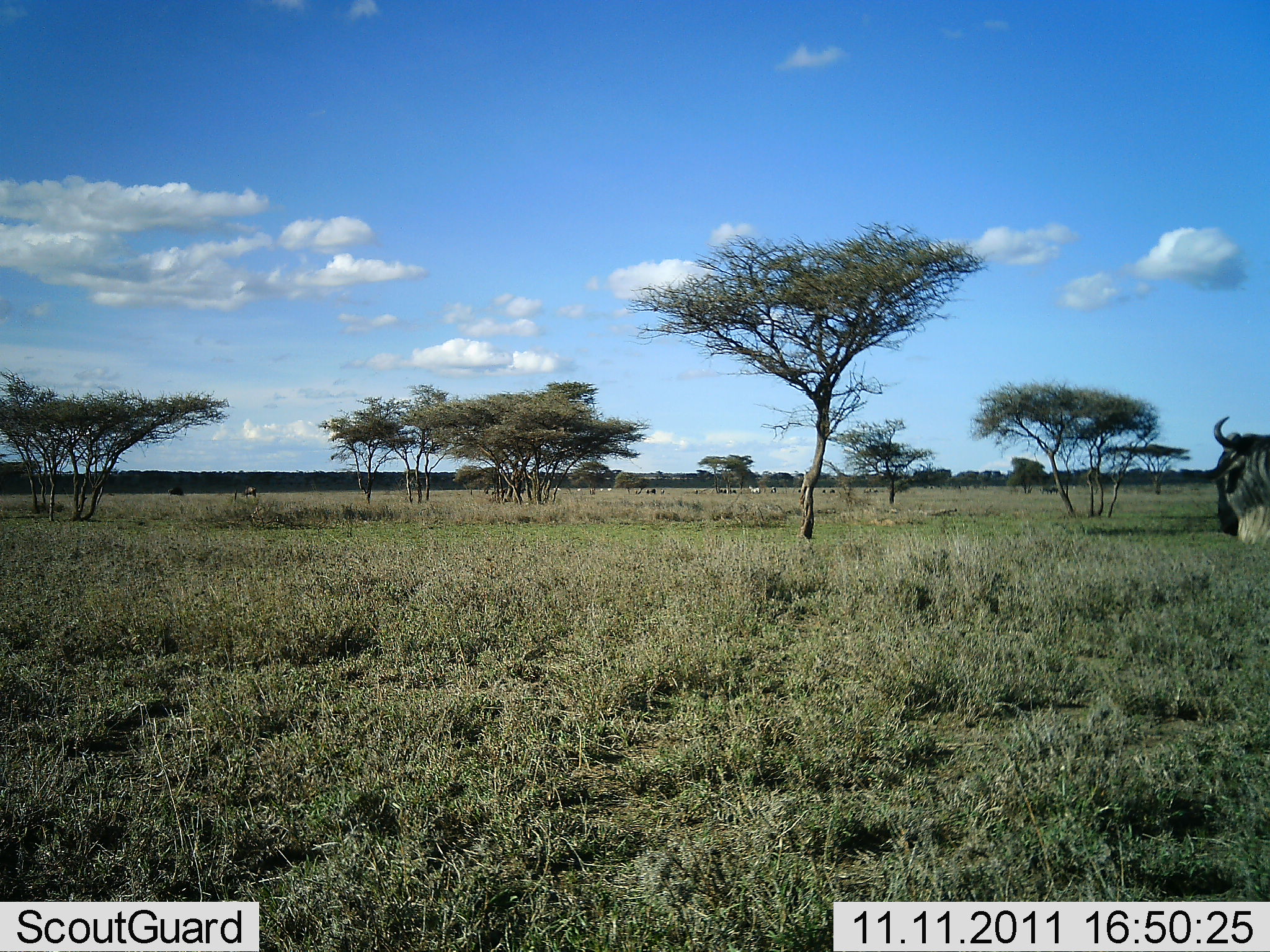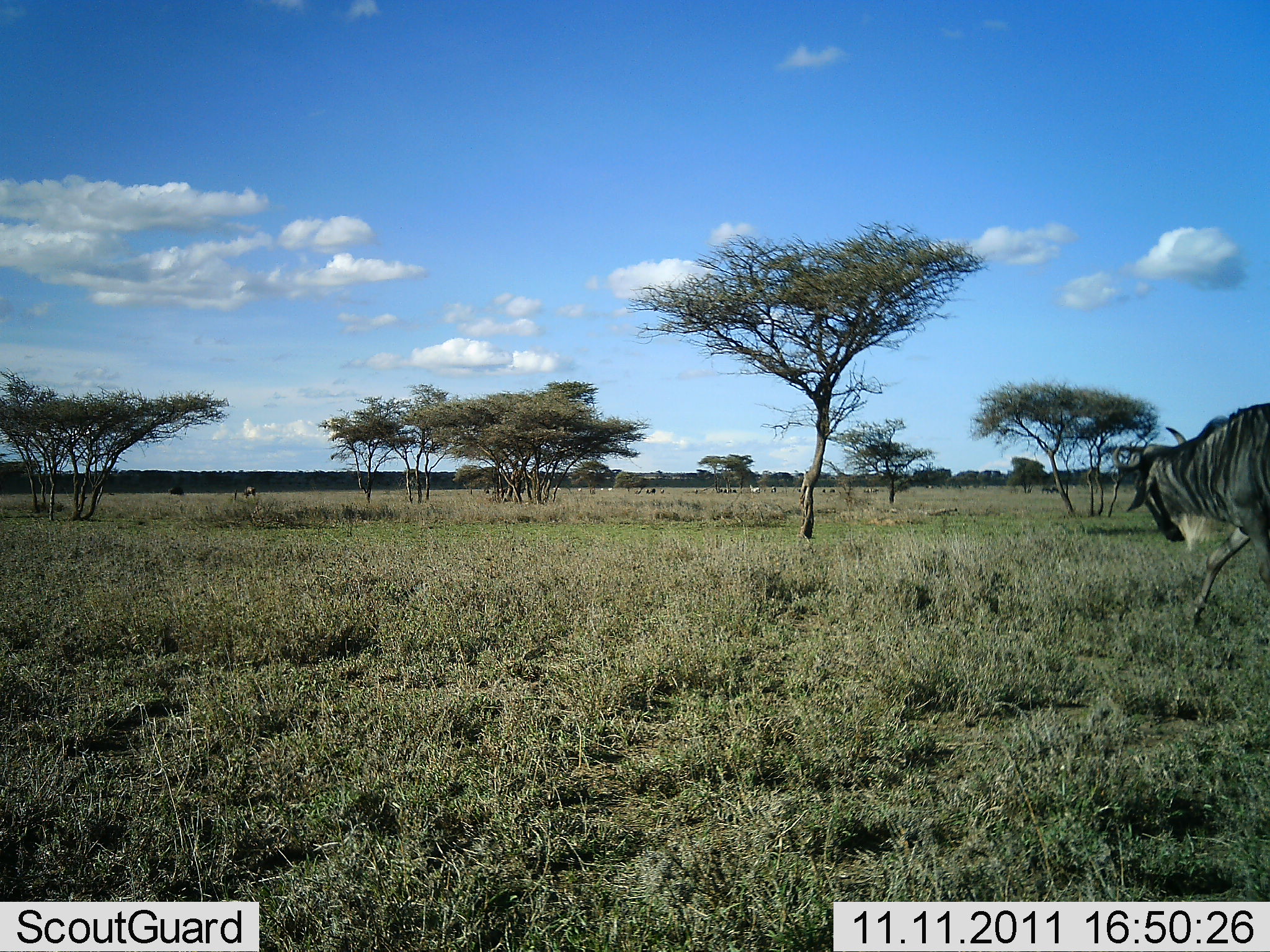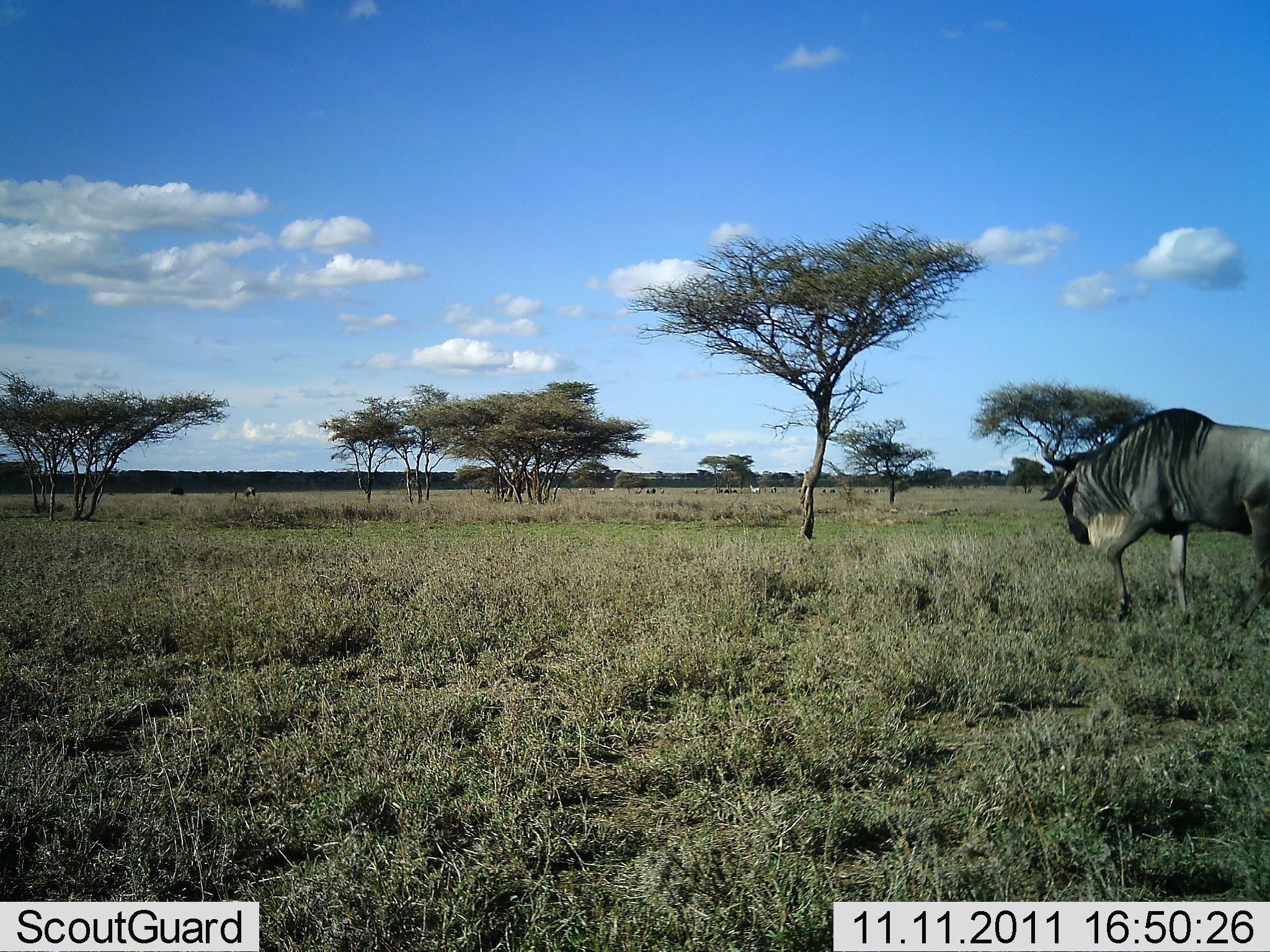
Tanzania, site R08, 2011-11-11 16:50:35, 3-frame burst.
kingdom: Animalia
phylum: Chordata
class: Mammalia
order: Artiodactyla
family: Bovidae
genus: Connochaetes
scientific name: Connochaetes taurinus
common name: blue wildebeest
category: wildebeest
Wildebeest (blue wildebeest) (Connochaetes taurinus), count 1. Behavior (volunteer vote fractions): standing 8%, resting 0%, moving 100%, interacting 0%. Young present (vote fraction): 0%. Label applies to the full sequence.